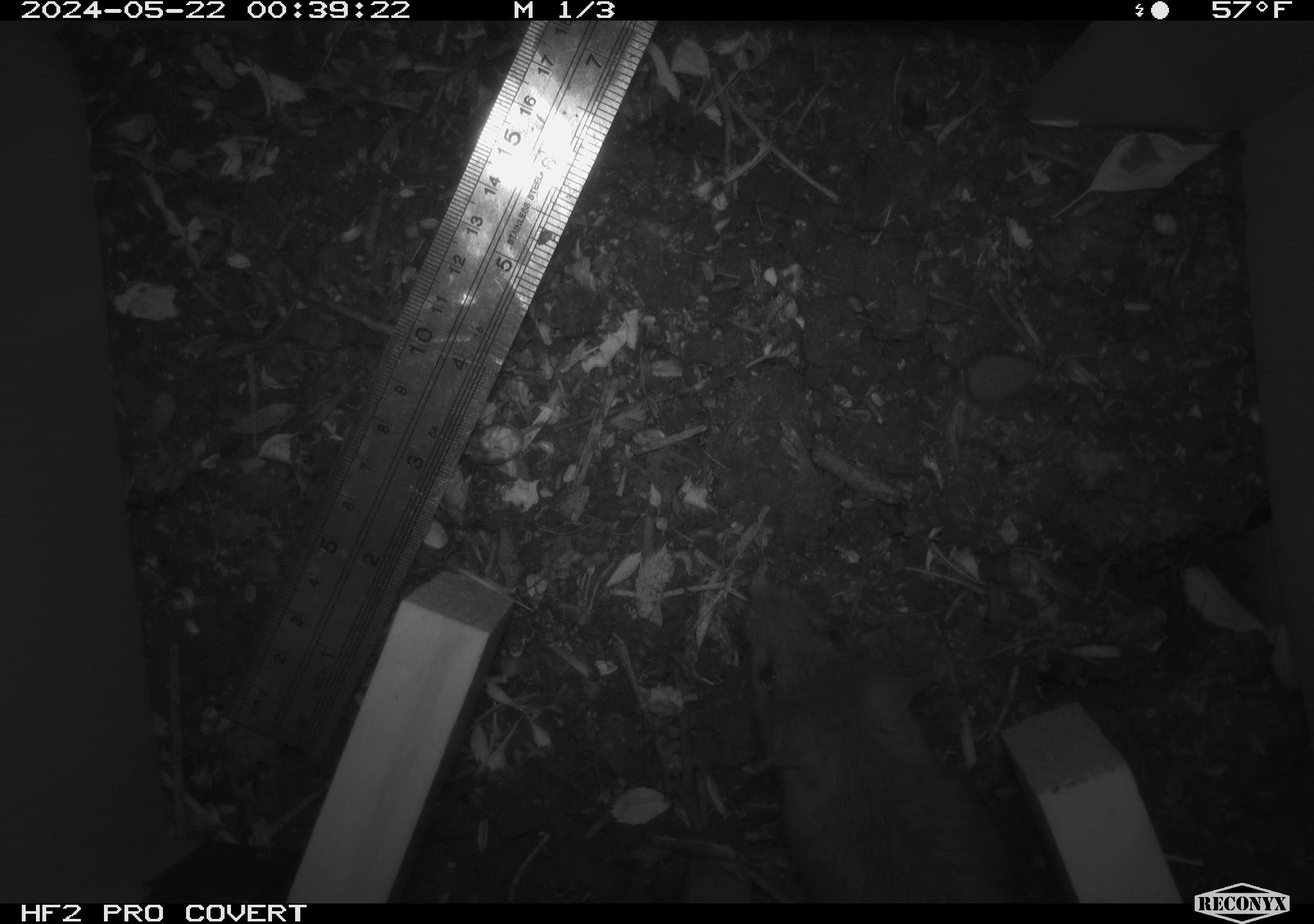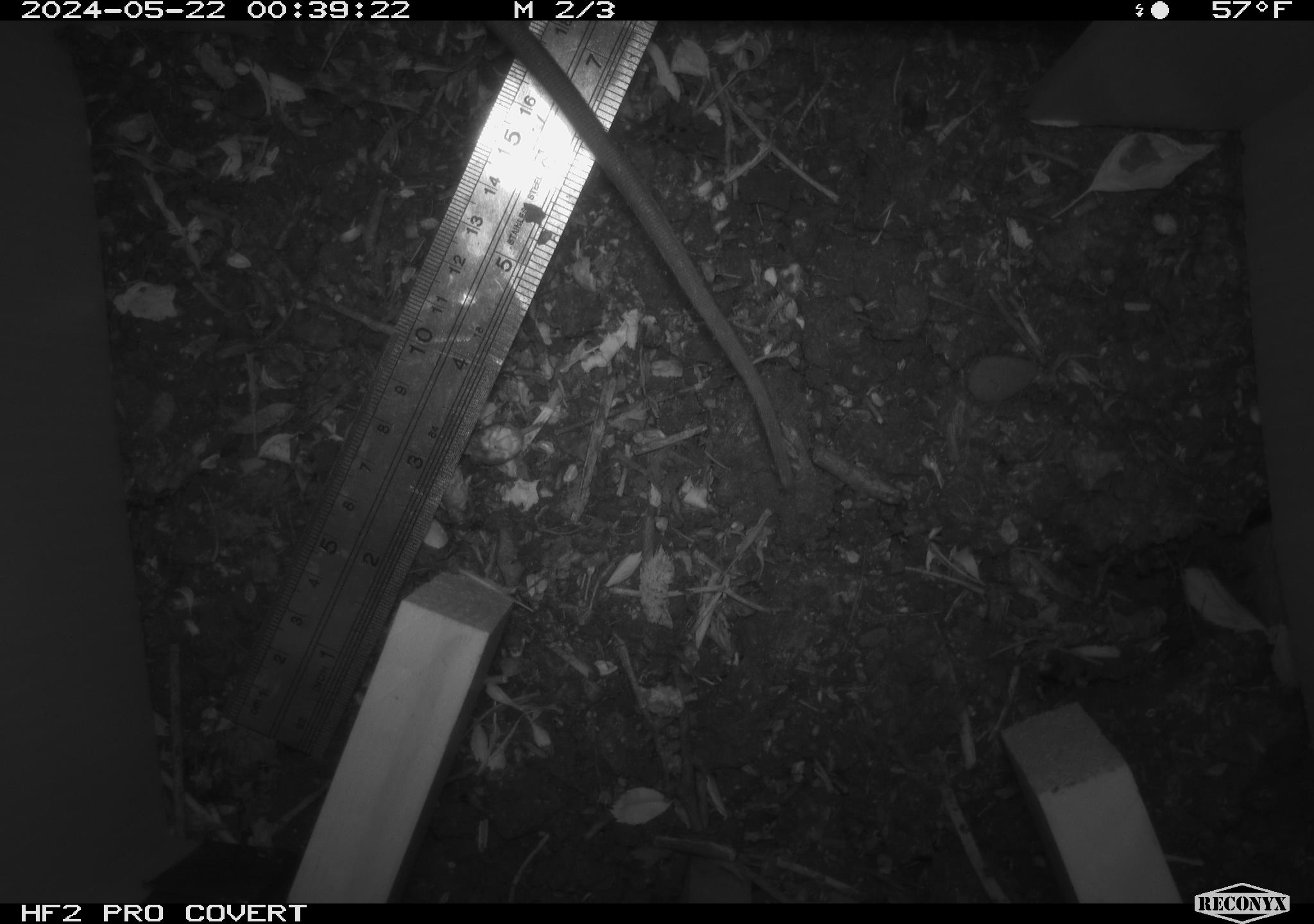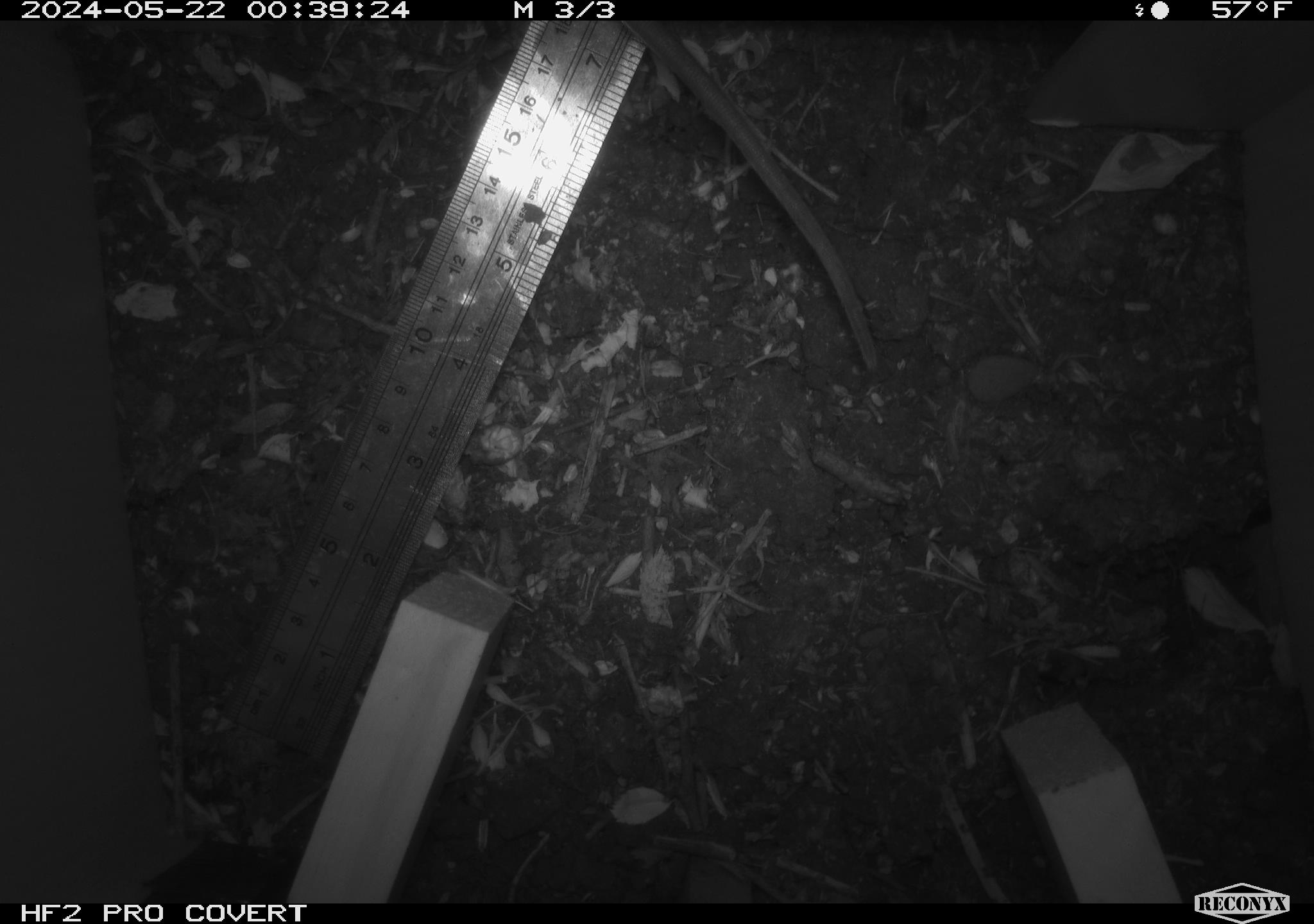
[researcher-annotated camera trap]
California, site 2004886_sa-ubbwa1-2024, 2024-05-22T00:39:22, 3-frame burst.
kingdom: Animalia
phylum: Chordata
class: Mammalia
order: Rodentia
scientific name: Rodentia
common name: woodrat or rat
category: woodrat or rat species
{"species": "woodrat or rat species (woodrat or rat) (Rodentia)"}